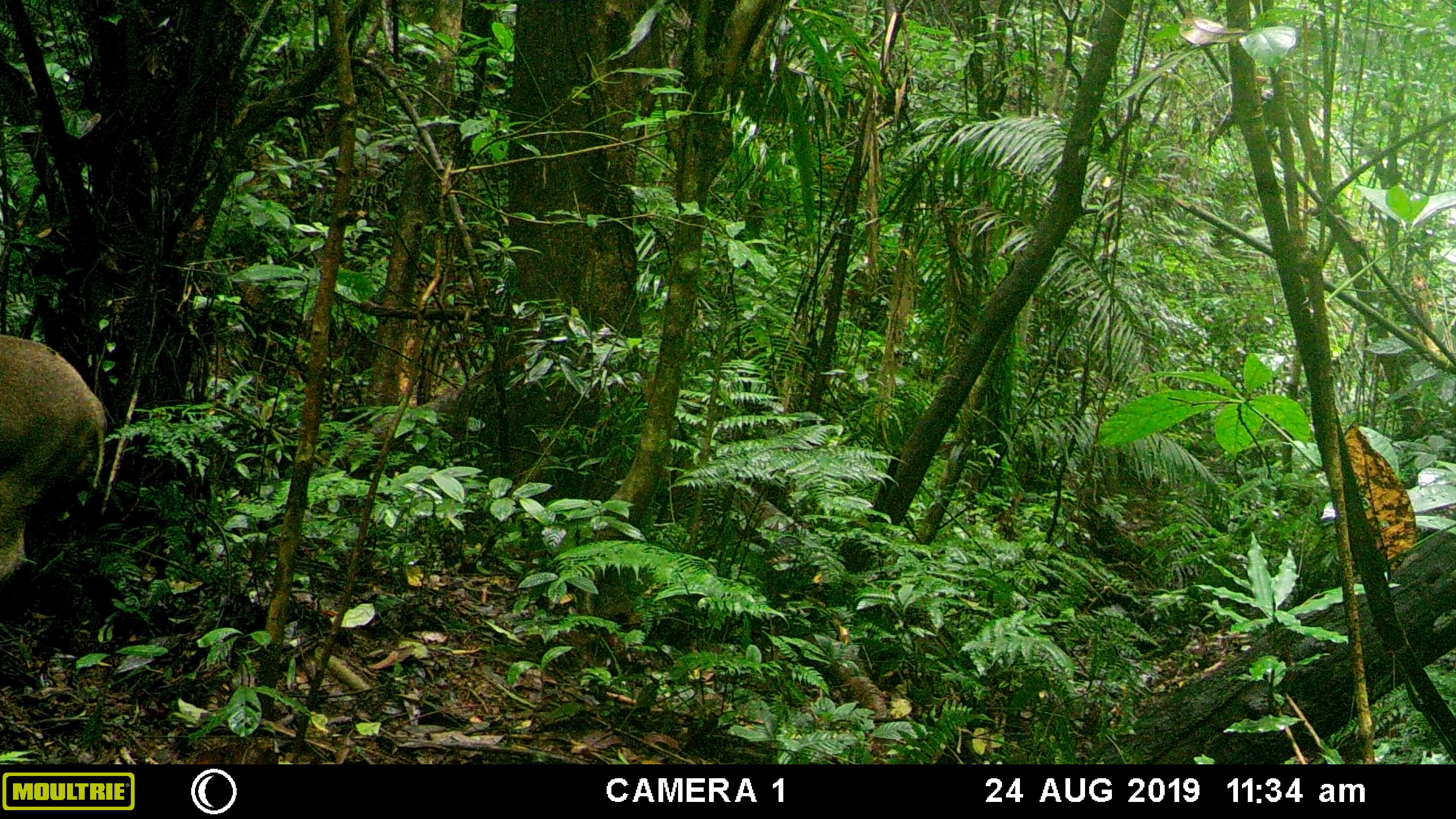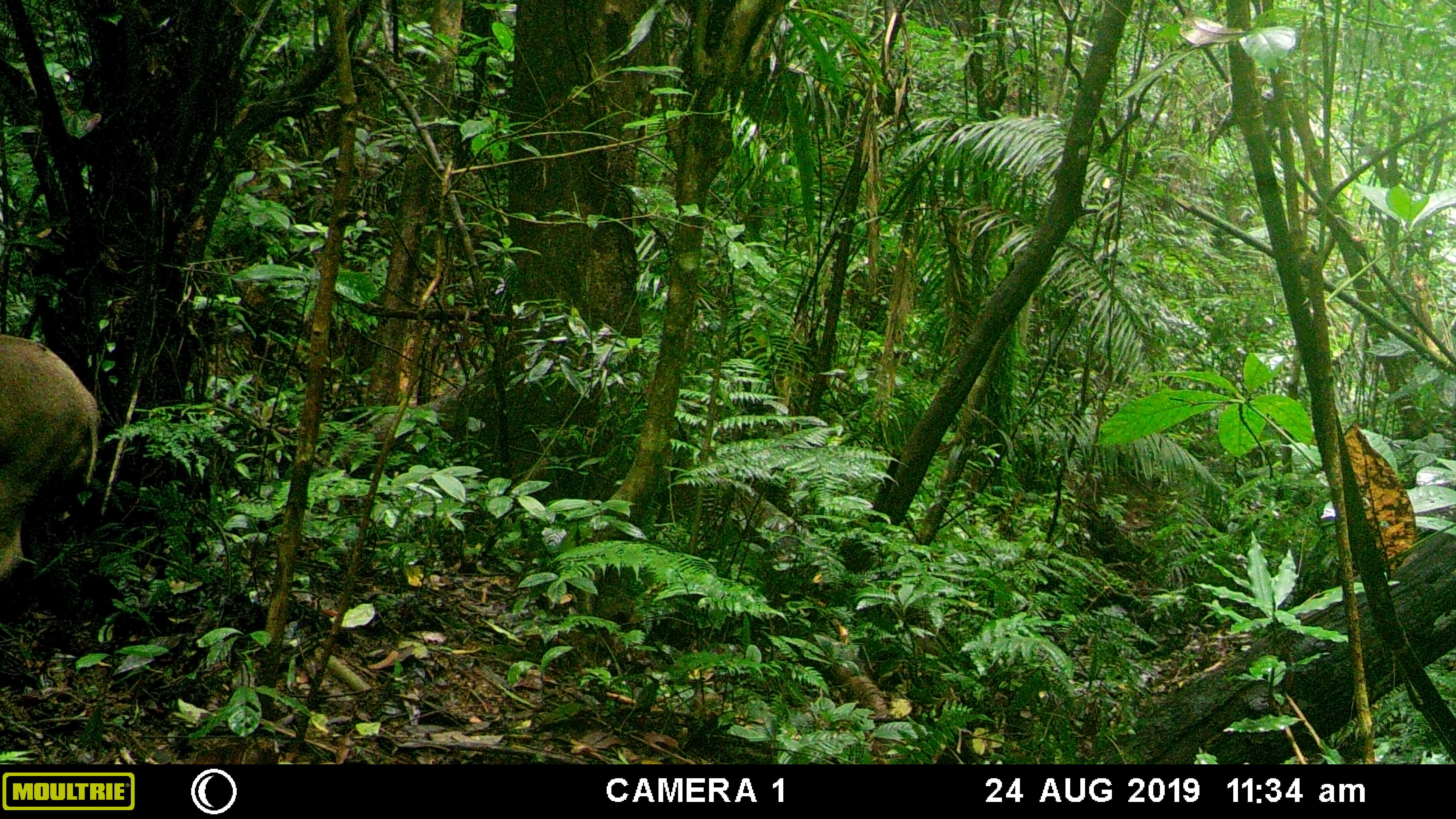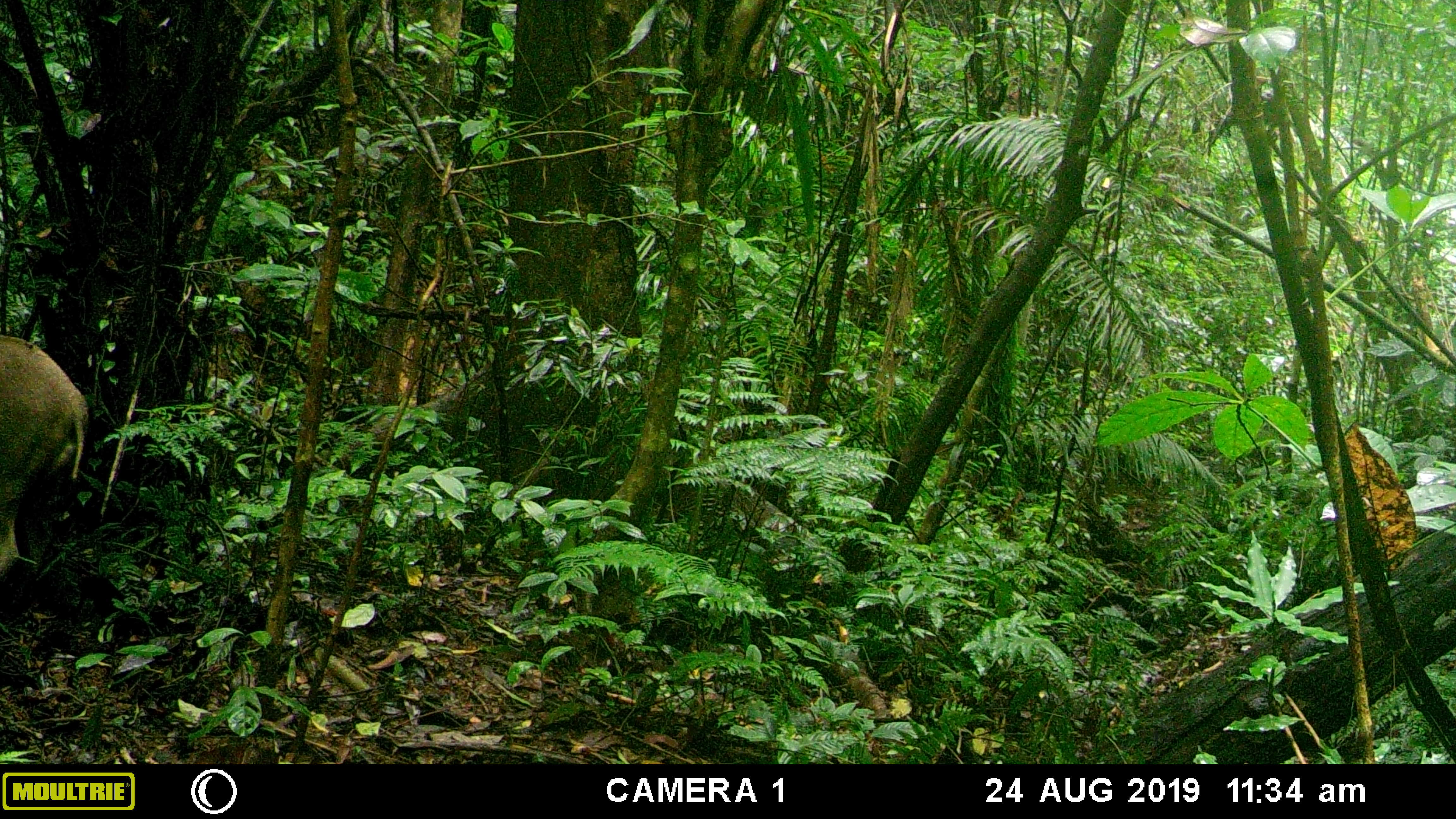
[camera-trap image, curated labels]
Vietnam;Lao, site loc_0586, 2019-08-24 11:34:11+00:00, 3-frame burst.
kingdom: Animalia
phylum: Chordata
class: Mammalia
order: Artiodactyla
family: Suidae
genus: Sus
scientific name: Sus scrofa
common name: eurasian wild pig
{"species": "eurasian wild pig (Sus scrofa)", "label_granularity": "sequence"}